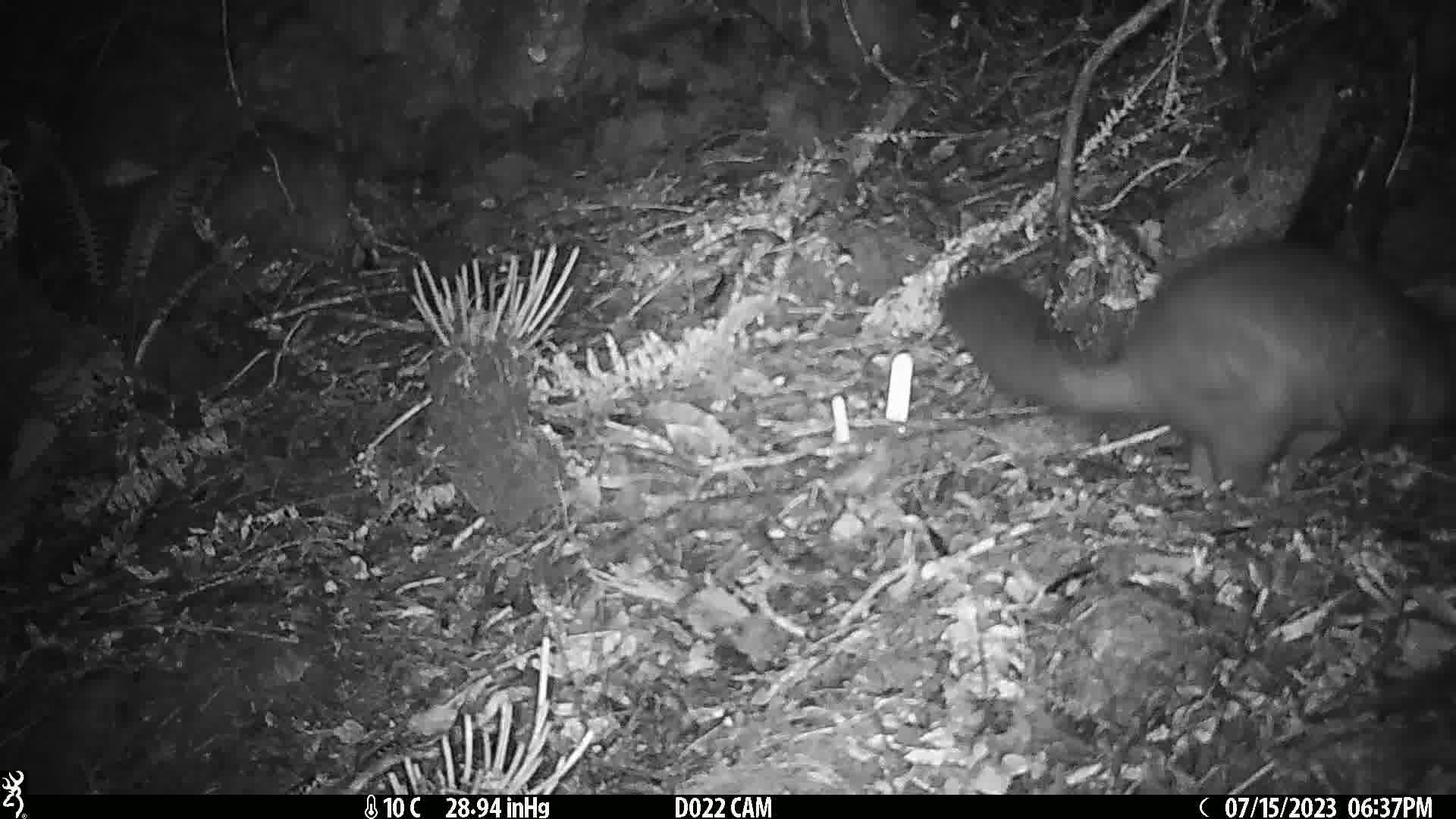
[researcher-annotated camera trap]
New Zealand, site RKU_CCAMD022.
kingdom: Animalia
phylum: Chordata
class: Mammalia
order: Diprotodontia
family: Phalangeridae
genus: Trichosurus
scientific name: Trichosurus vulpecula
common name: common brushtail possum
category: possum